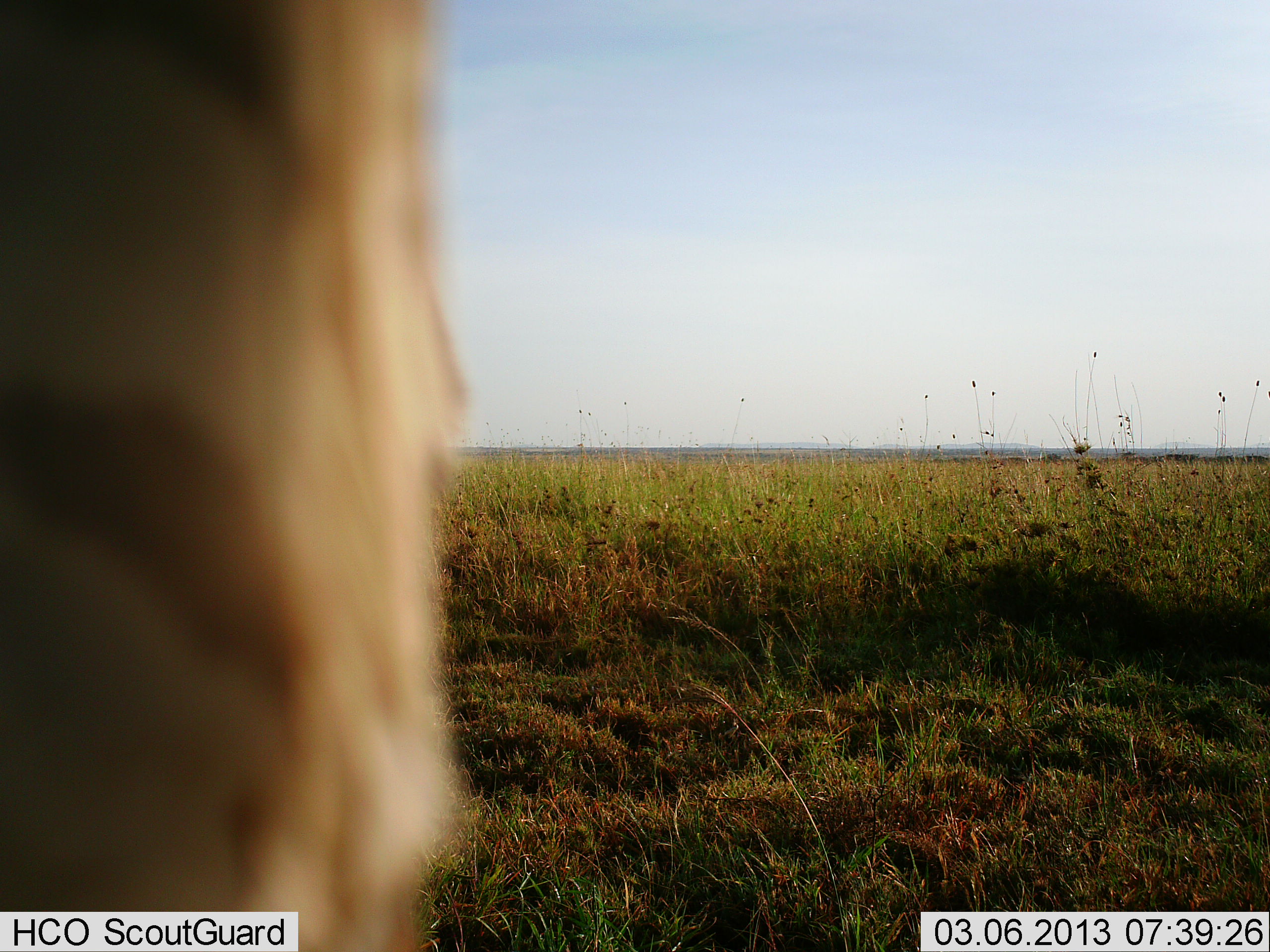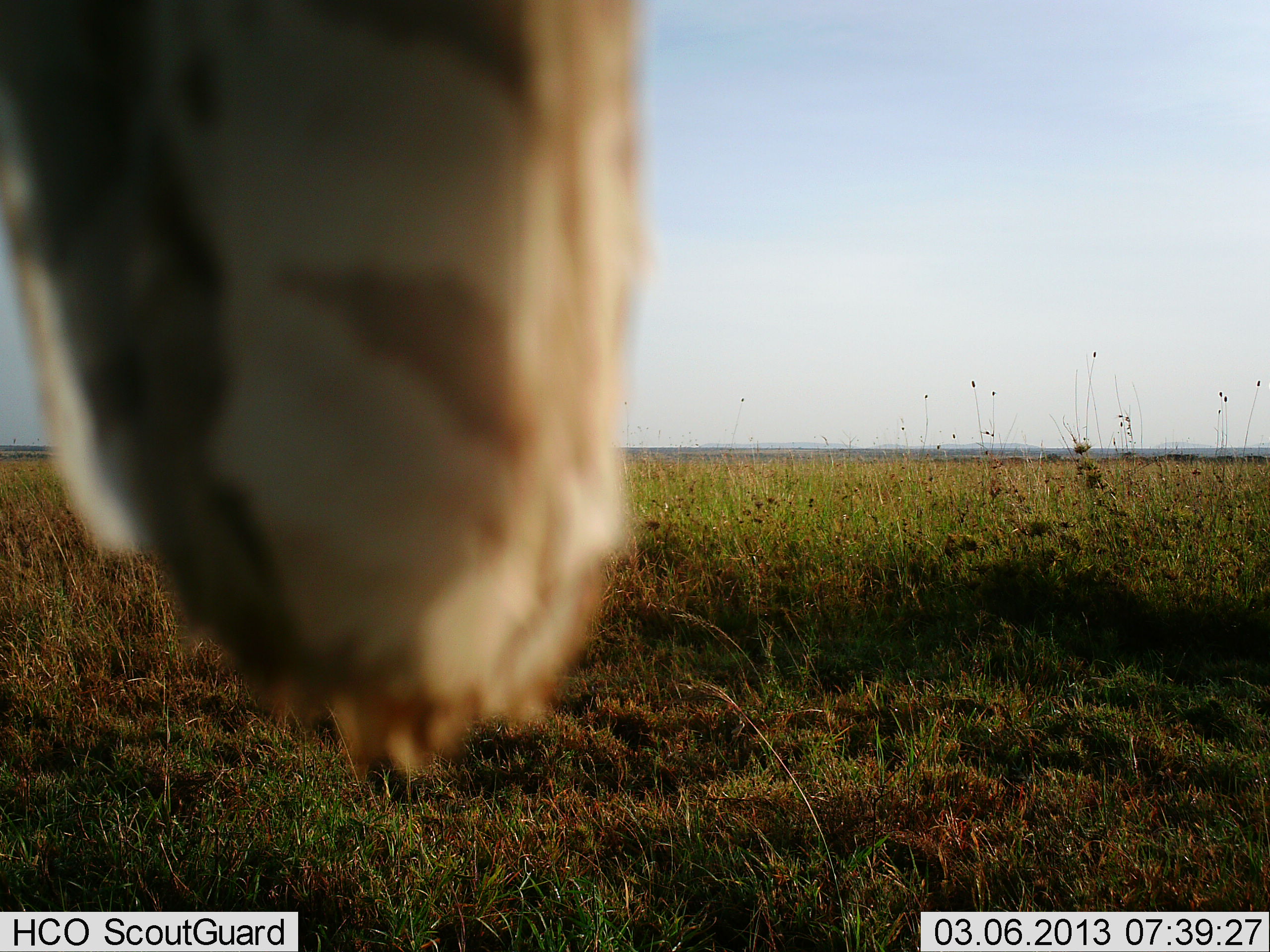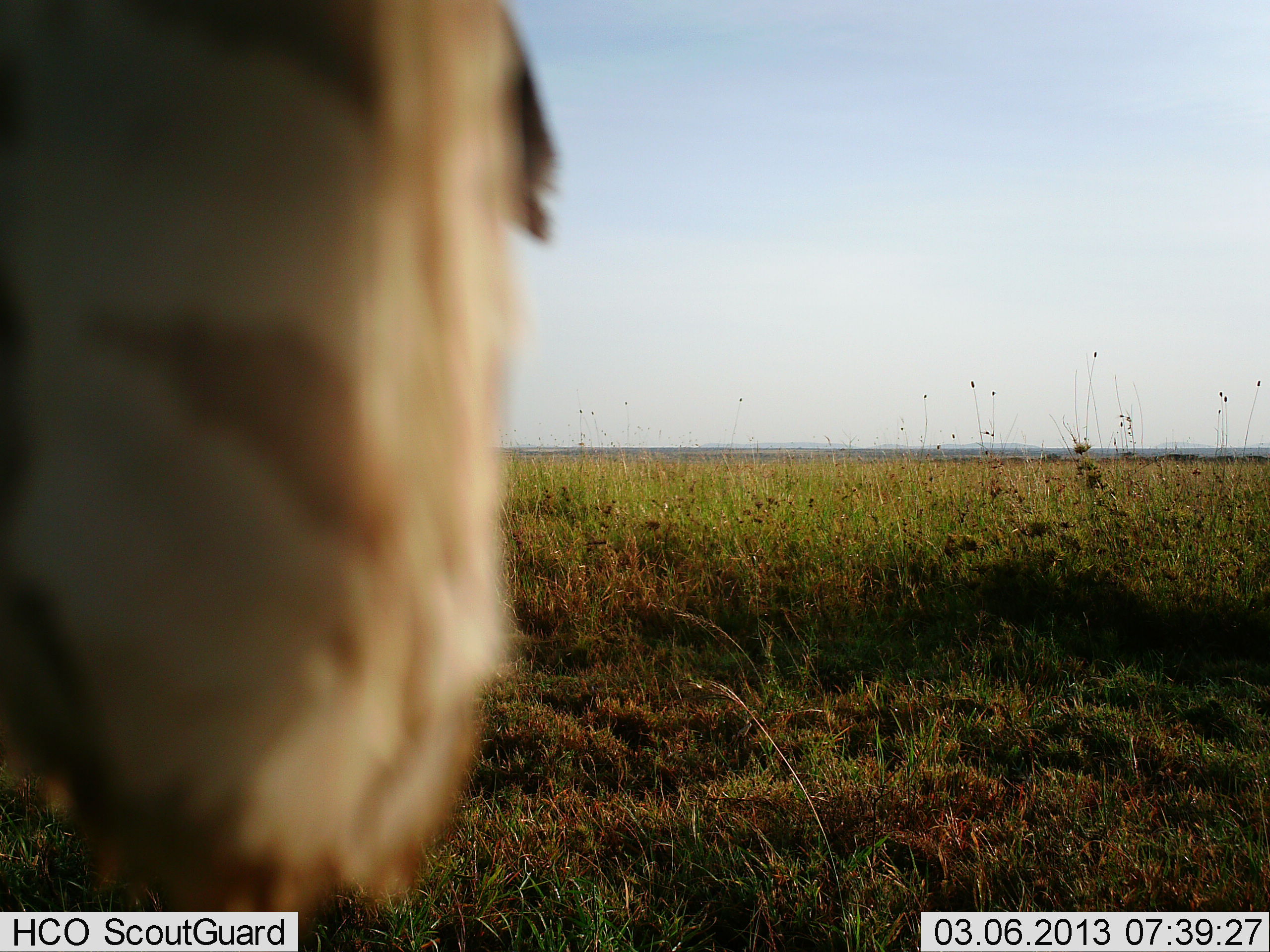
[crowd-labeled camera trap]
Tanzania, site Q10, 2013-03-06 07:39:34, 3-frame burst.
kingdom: Animalia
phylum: Chordata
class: Mammalia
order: Artiodactyla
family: Giraffidae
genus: Giraffa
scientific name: Giraffa camelopardalis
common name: giraffe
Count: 1.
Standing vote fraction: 75%.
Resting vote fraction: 0%.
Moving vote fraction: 0%.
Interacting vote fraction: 25%.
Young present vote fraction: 0%.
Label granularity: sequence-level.